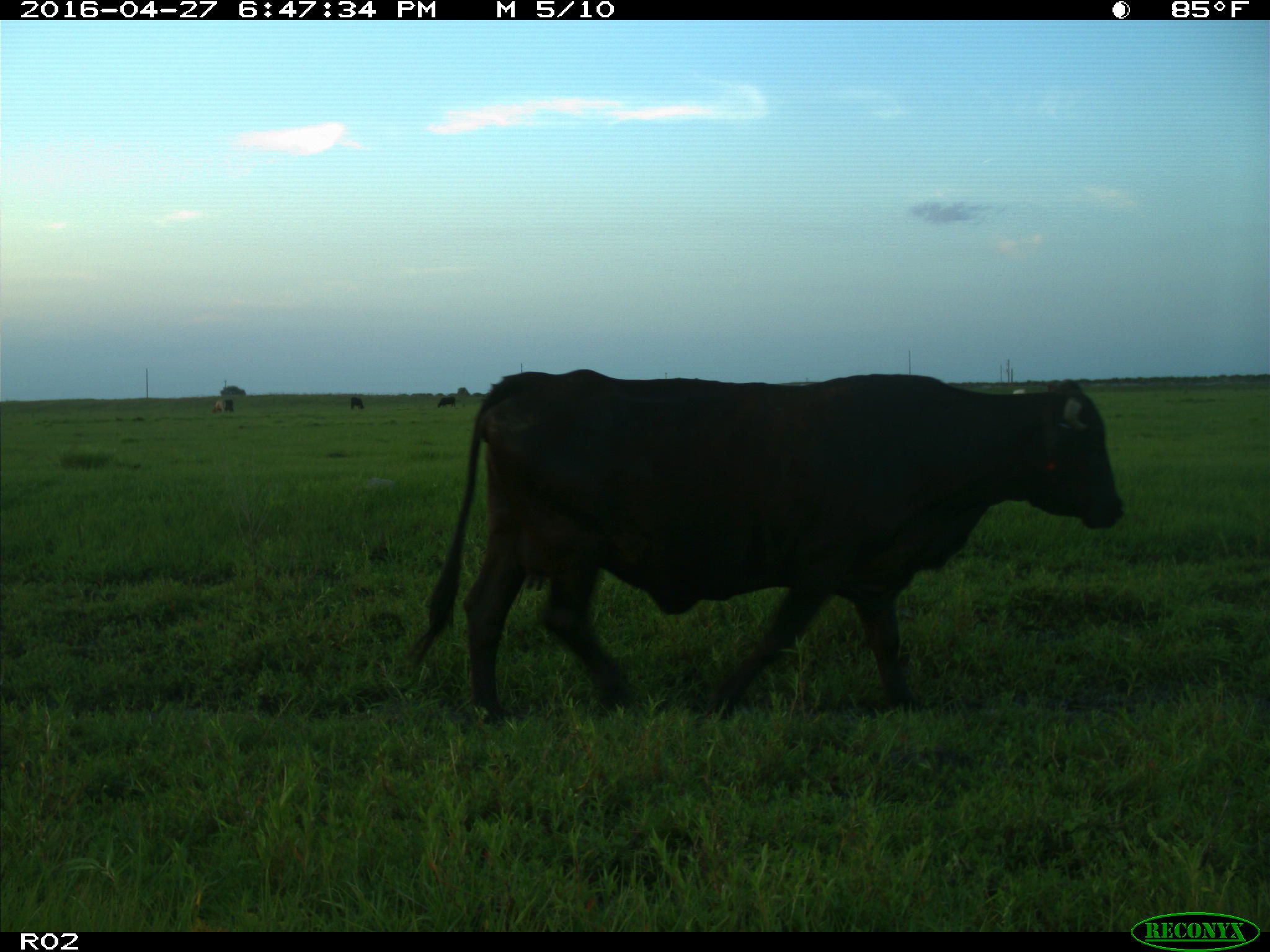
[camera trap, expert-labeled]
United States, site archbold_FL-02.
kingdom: Animalia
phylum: Chordata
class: Mammalia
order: Artiodactyla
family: Bovidae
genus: Bos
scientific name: Bos taurus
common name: domestic cow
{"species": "Bos taurus (domestic cow)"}